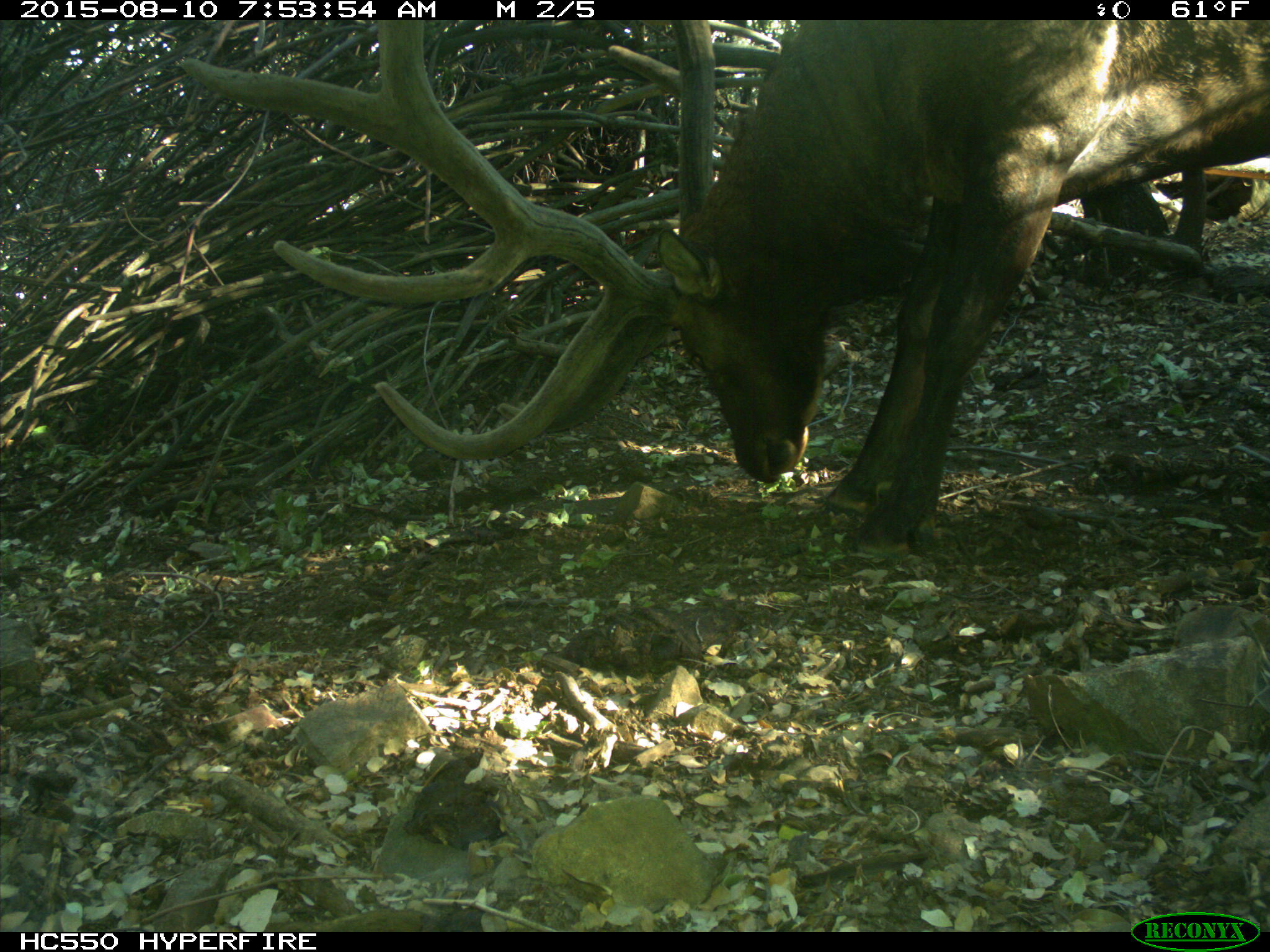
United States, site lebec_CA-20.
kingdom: Animalia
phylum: Chordata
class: Mammalia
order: Artiodactyla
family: Cervidae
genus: Cervus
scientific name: Cervus canadensis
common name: elk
Cervus canadensis (elk).